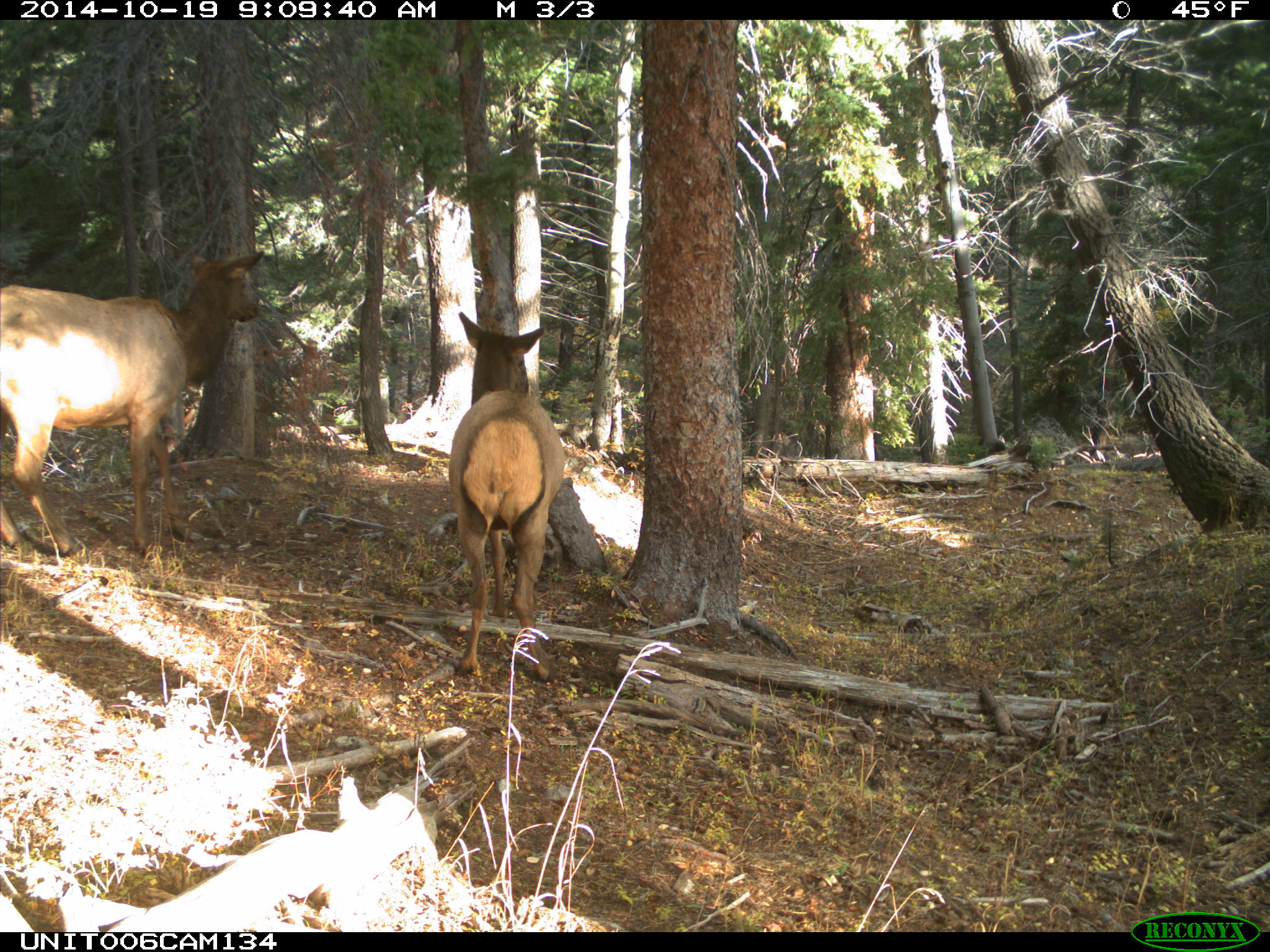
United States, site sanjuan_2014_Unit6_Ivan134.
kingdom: Animalia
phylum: Chordata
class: Mammalia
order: Artiodactyla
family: Cervidae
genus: Cervus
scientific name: Cervus elaphus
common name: red deer